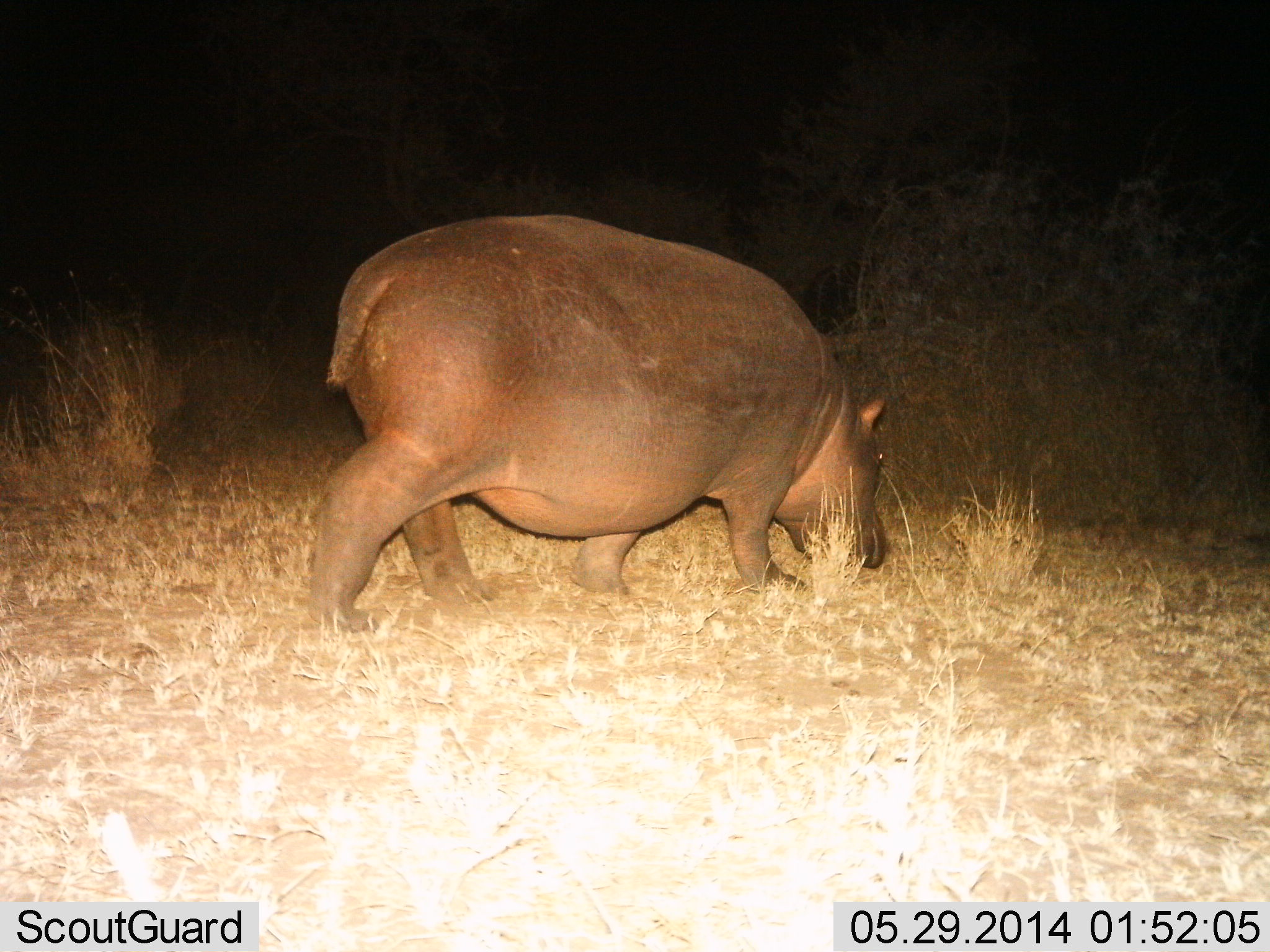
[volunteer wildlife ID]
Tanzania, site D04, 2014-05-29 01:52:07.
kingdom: Animalia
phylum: Chordata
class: Mammalia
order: Artiodactyla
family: Hippopotamidae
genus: Hippopotamus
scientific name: Hippopotamus amphibius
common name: hippopotamus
Hippopotamus (Hippopotamus amphibius), count 1. Behavior (volunteer vote fractions): standing 10%, resting 0%, moving 50%, interacting 0%. Young present (vote fraction): 0%. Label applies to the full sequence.